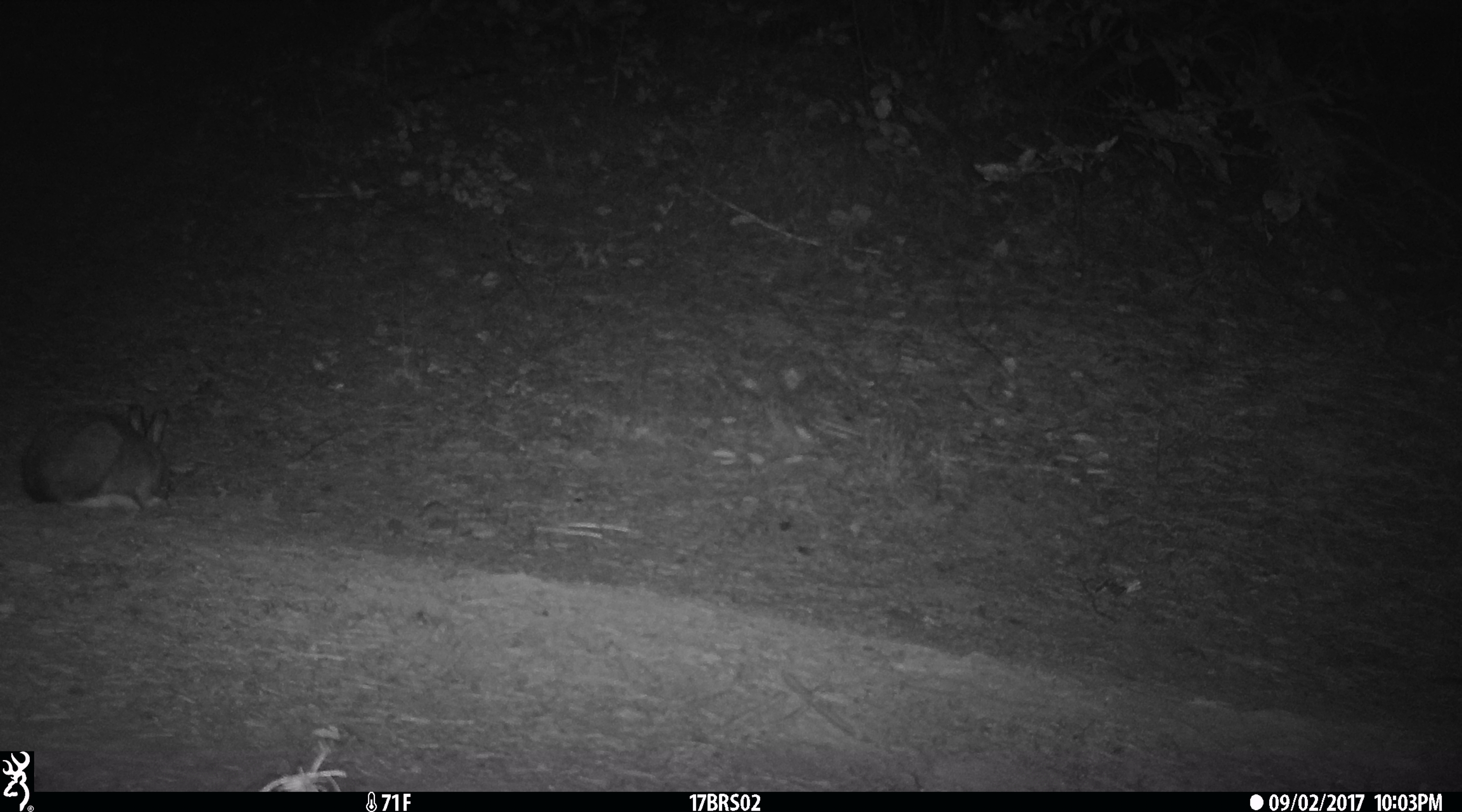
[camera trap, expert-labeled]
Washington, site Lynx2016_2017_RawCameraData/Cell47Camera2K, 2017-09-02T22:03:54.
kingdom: Animalia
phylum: Chordata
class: Mammalia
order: Lagomorpha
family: Leporidae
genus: Lepus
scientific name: Lepus americanus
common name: snowshoe hare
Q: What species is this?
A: Lepus americanus (snowshoe hare).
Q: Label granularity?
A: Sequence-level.